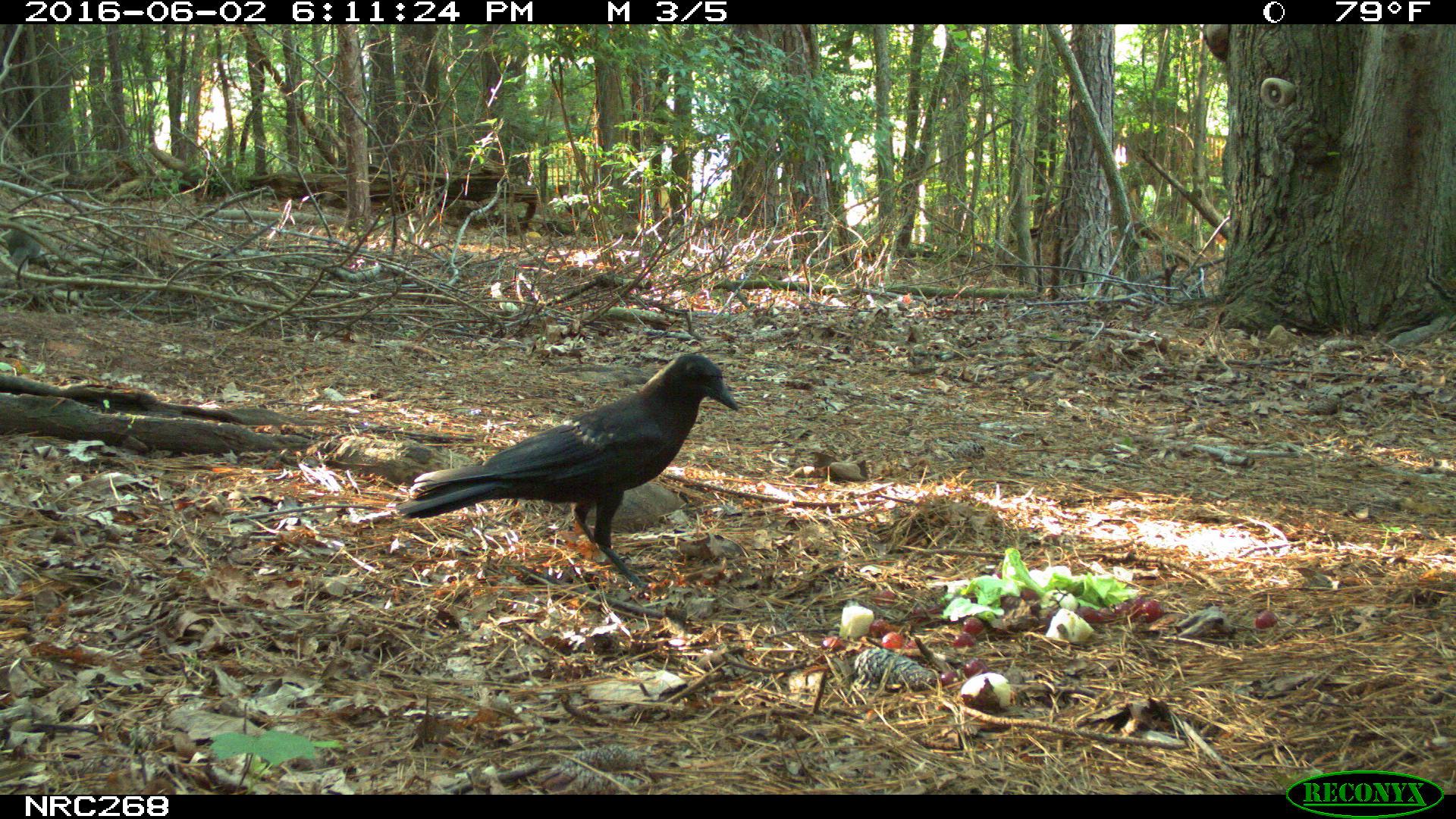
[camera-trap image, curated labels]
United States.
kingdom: Animalia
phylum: Chordata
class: Aves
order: Passeriformes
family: Corvidae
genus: Corvus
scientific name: Corvus brachyrhynchos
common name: american crow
American Crow (Corvus brachyrhynchos).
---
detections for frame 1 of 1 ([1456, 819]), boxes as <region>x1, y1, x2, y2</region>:
American Crow: <region>344, 323, 759, 593</region>